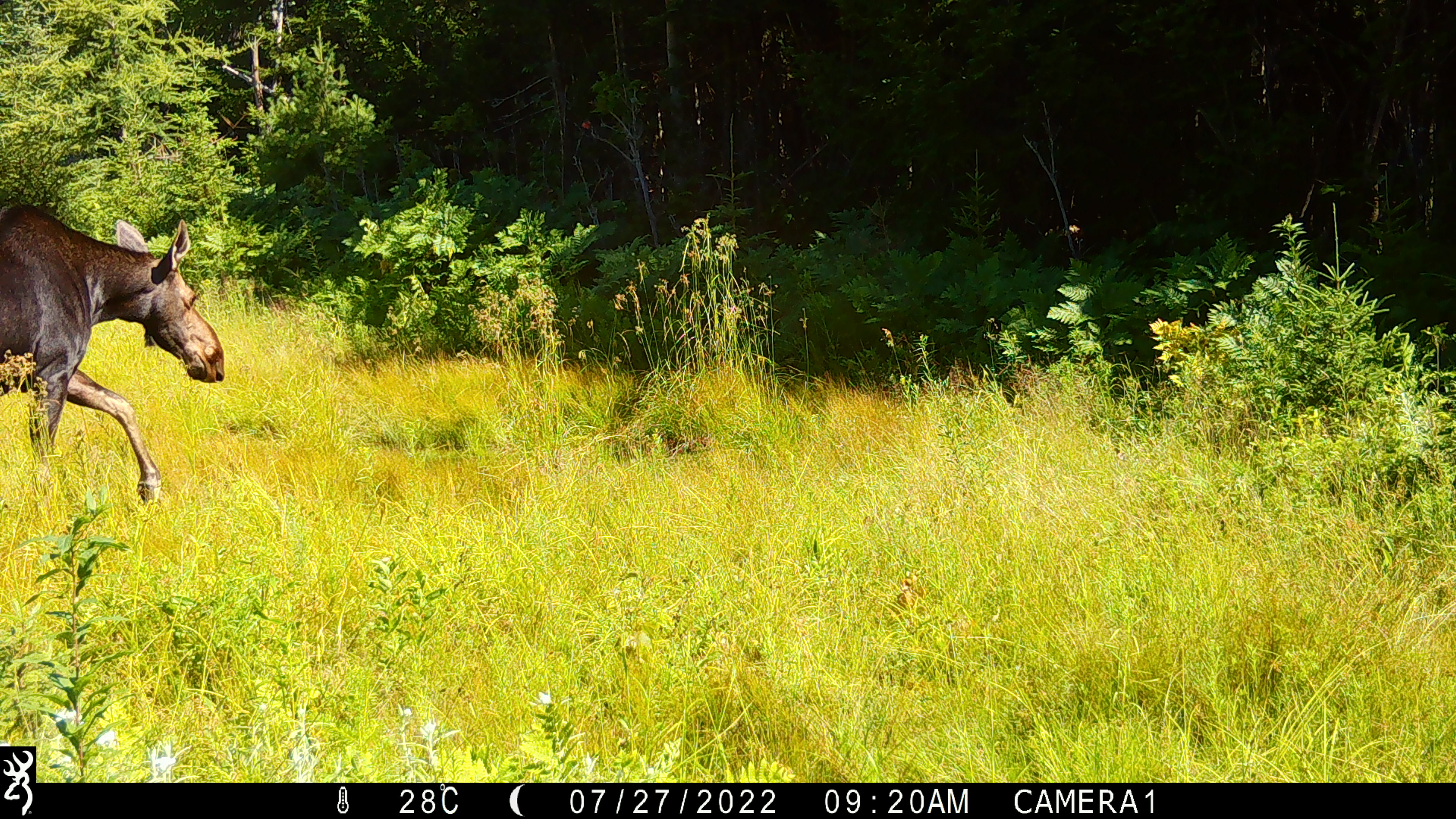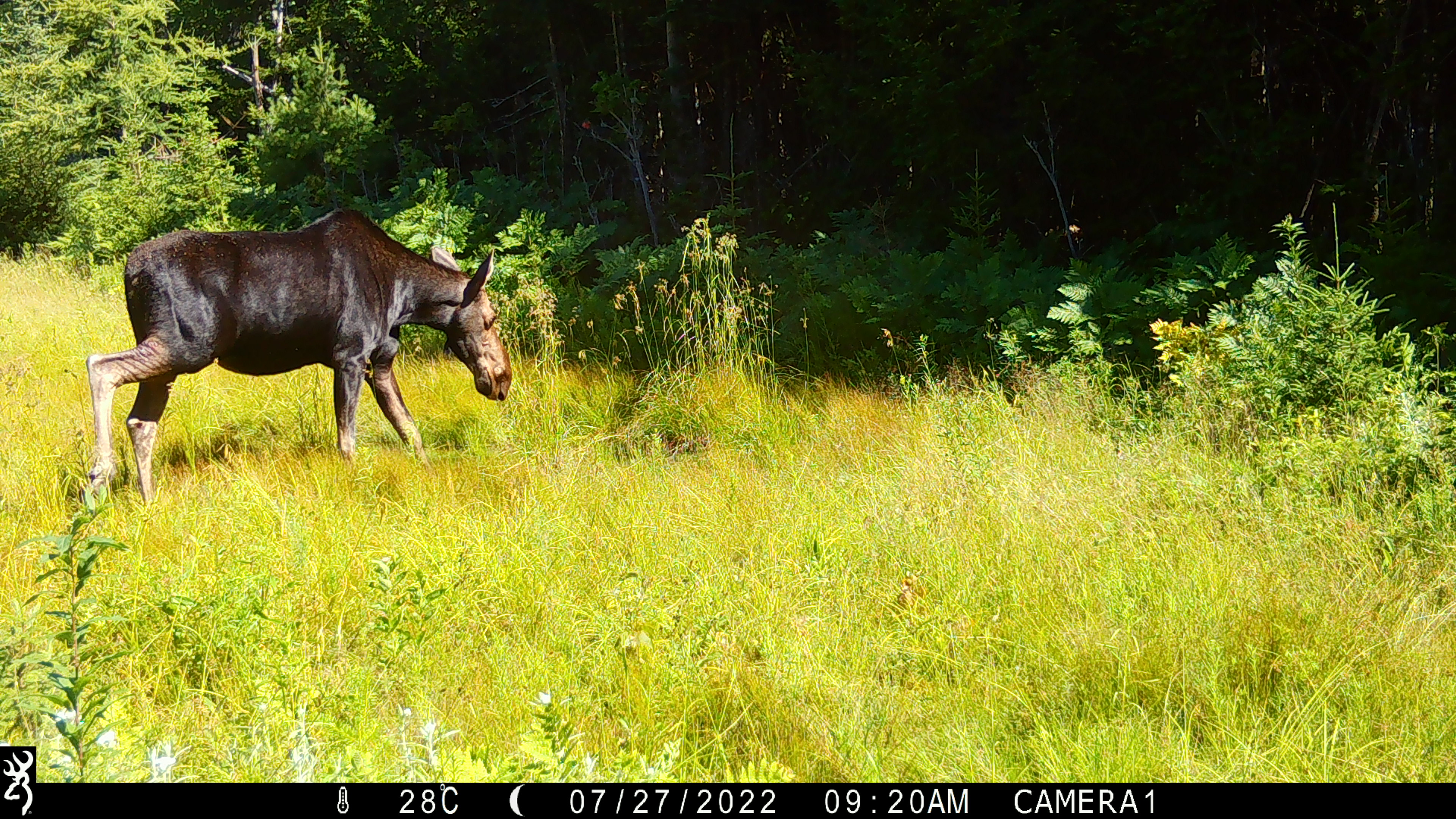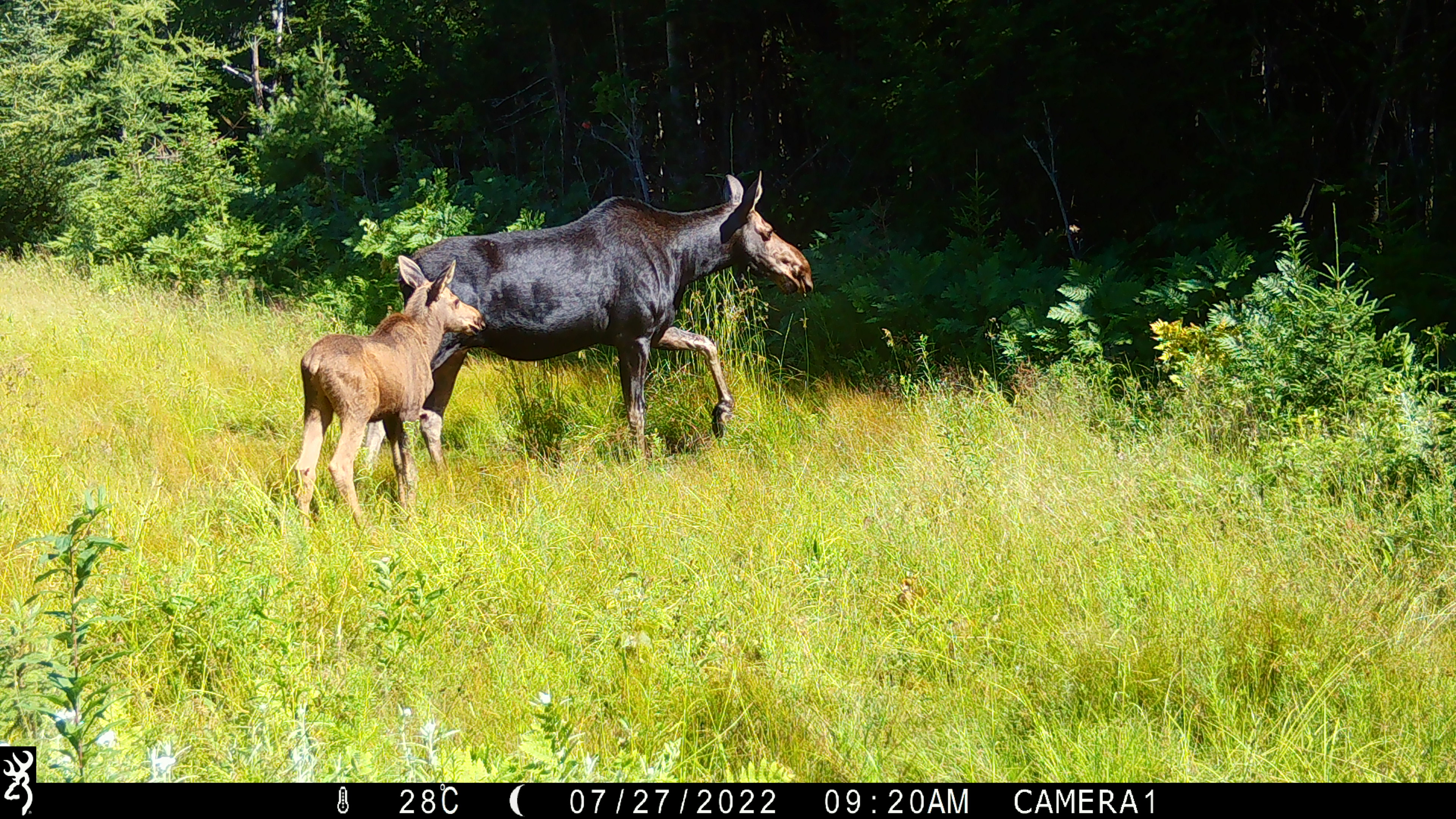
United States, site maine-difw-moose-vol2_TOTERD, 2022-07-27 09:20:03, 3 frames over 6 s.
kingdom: Animalia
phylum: Chordata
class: Mammalia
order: Artiodactyla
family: Cervidae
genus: Alces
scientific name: Alces alces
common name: moose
Moose (Alces alces).